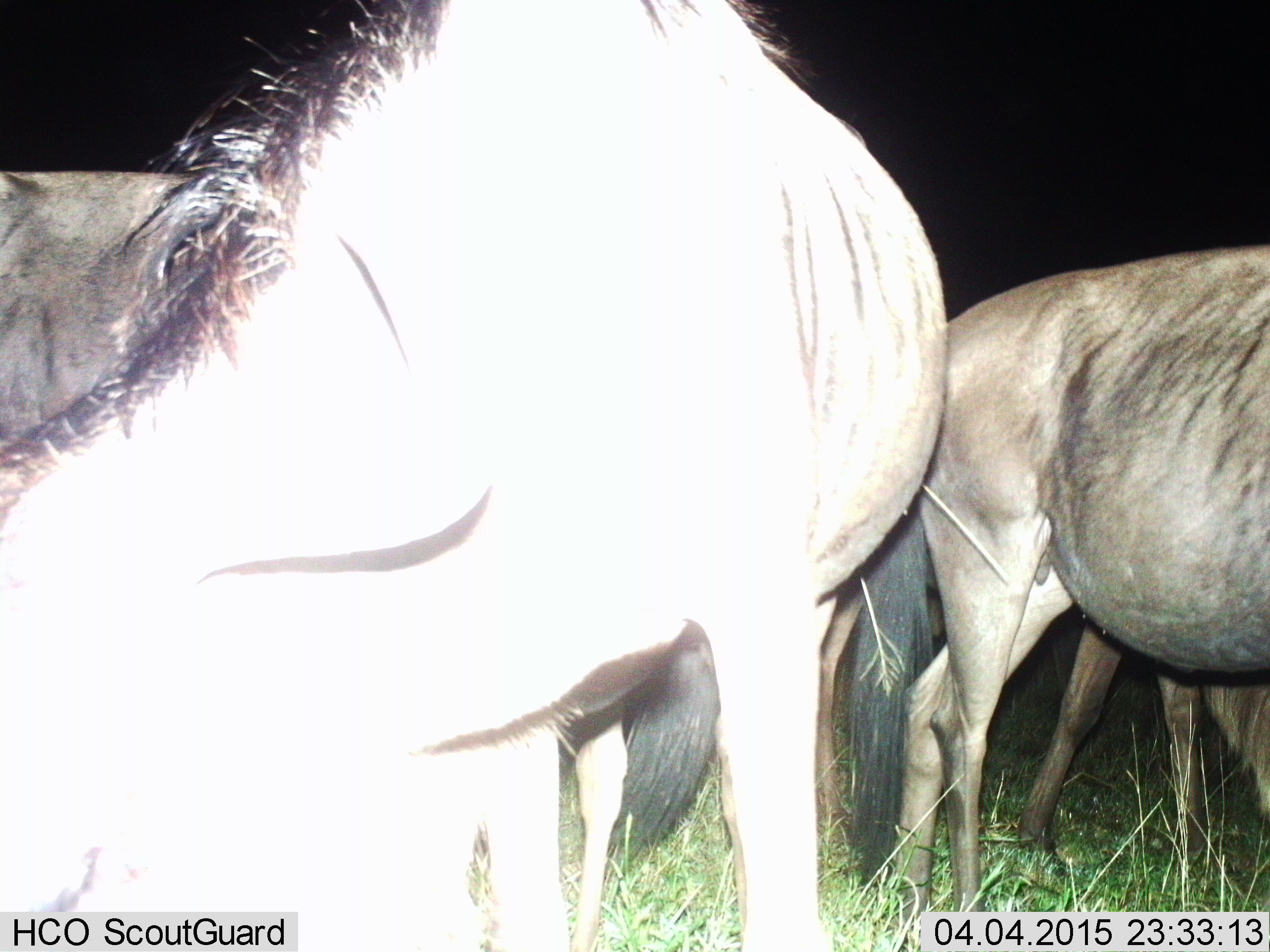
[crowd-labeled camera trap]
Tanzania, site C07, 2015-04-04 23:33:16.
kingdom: Animalia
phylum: Chordata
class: Mammalia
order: Artiodactyla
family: Bovidae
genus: Connochaetes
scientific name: Connochaetes taurinus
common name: blue wildebeest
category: wildebeest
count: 4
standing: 90%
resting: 0%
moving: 0%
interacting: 0%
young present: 0%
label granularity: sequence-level